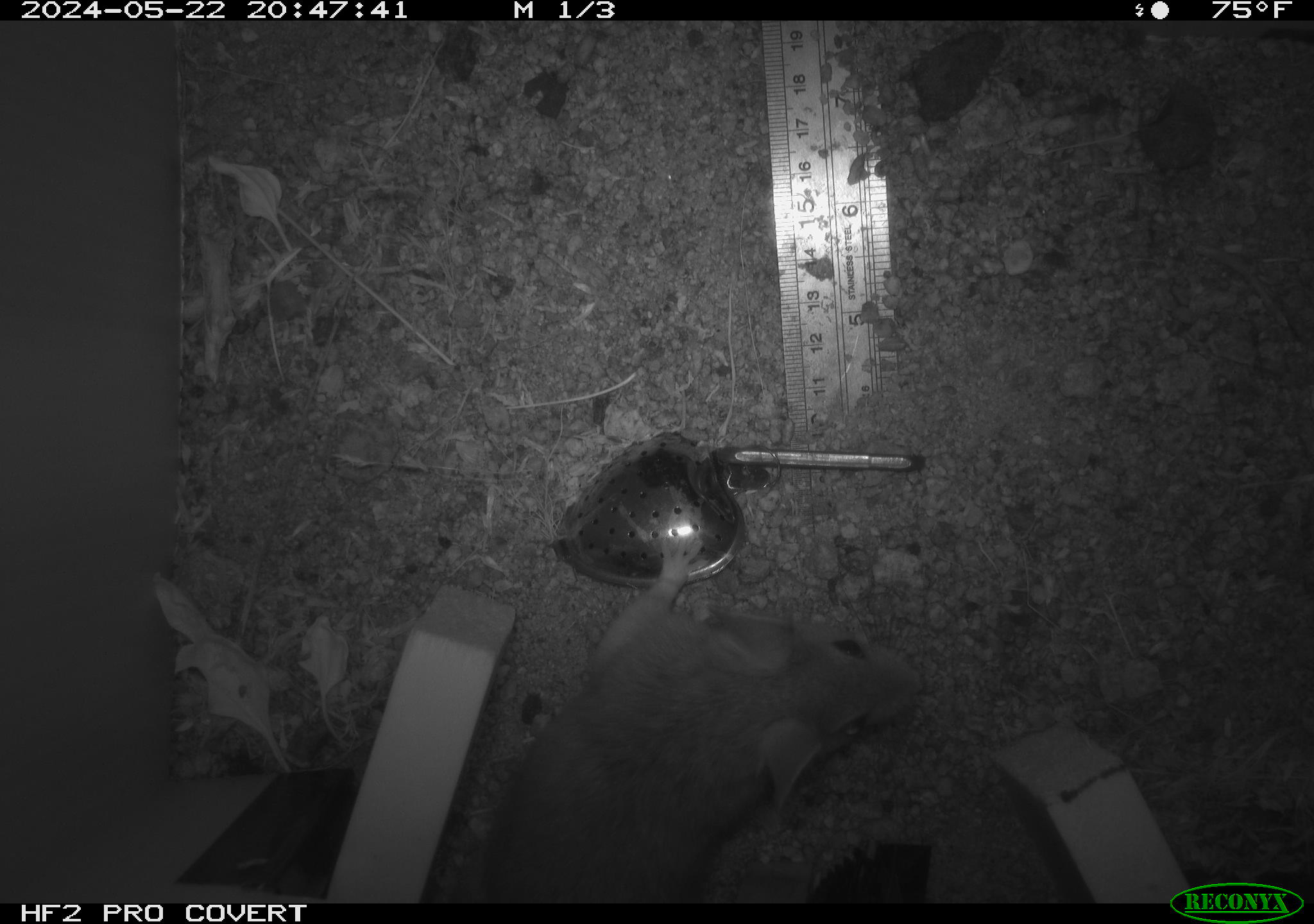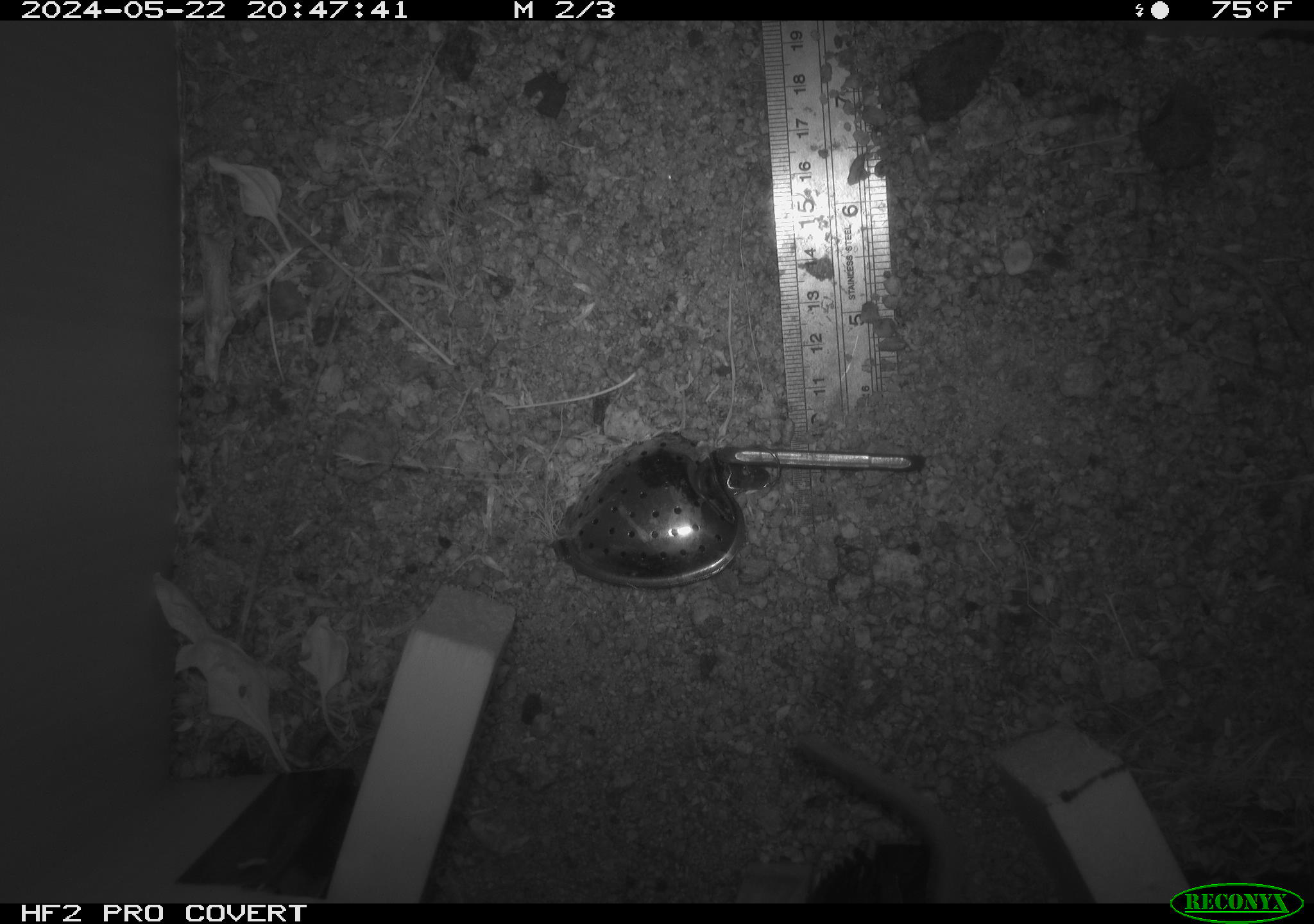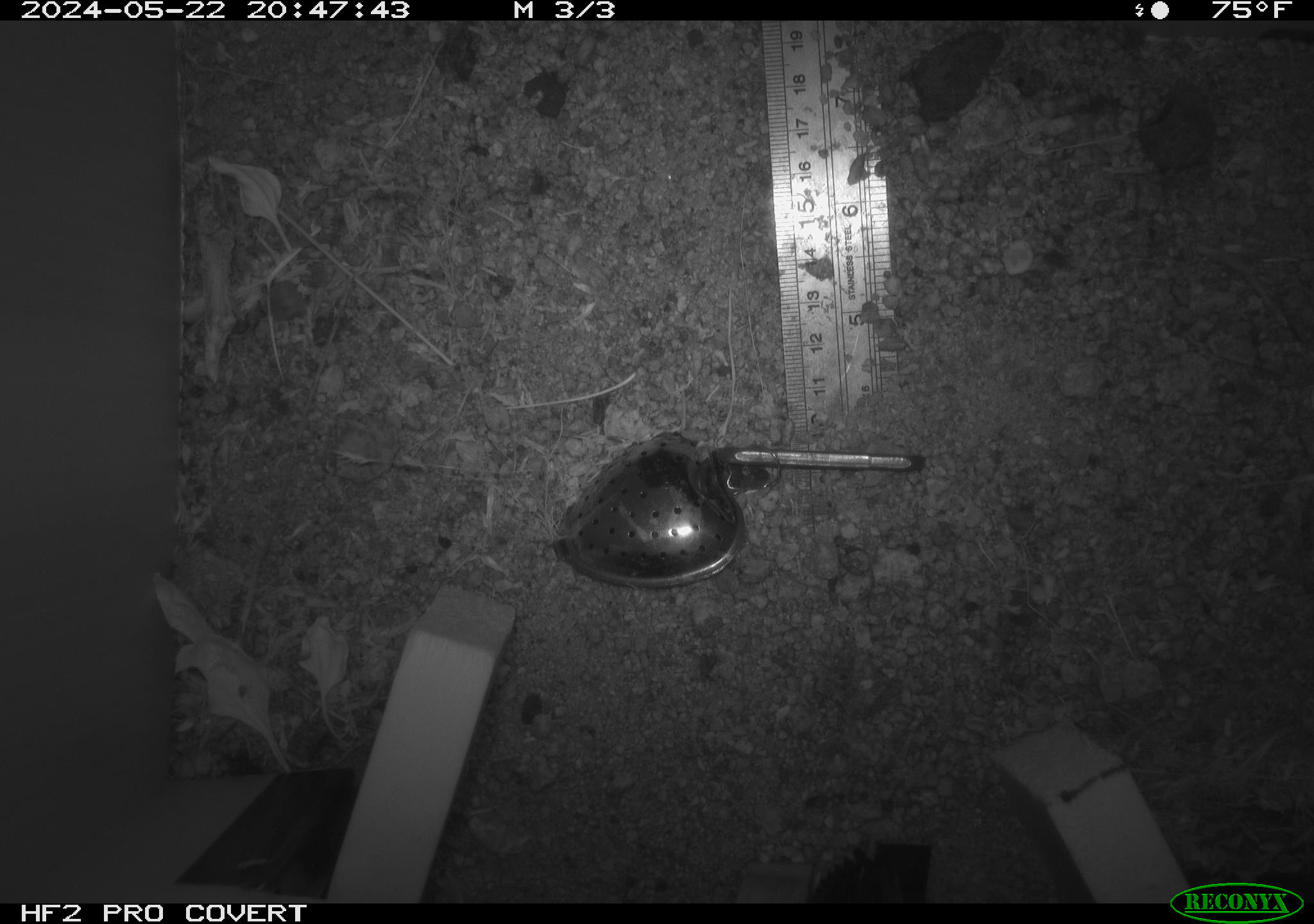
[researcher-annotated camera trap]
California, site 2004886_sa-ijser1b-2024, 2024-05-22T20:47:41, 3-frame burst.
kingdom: Animalia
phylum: Chordata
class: Mammalia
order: Rodentia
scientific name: Rodentia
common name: woodrat or rat or mouse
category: woodrat or rat or mouse species